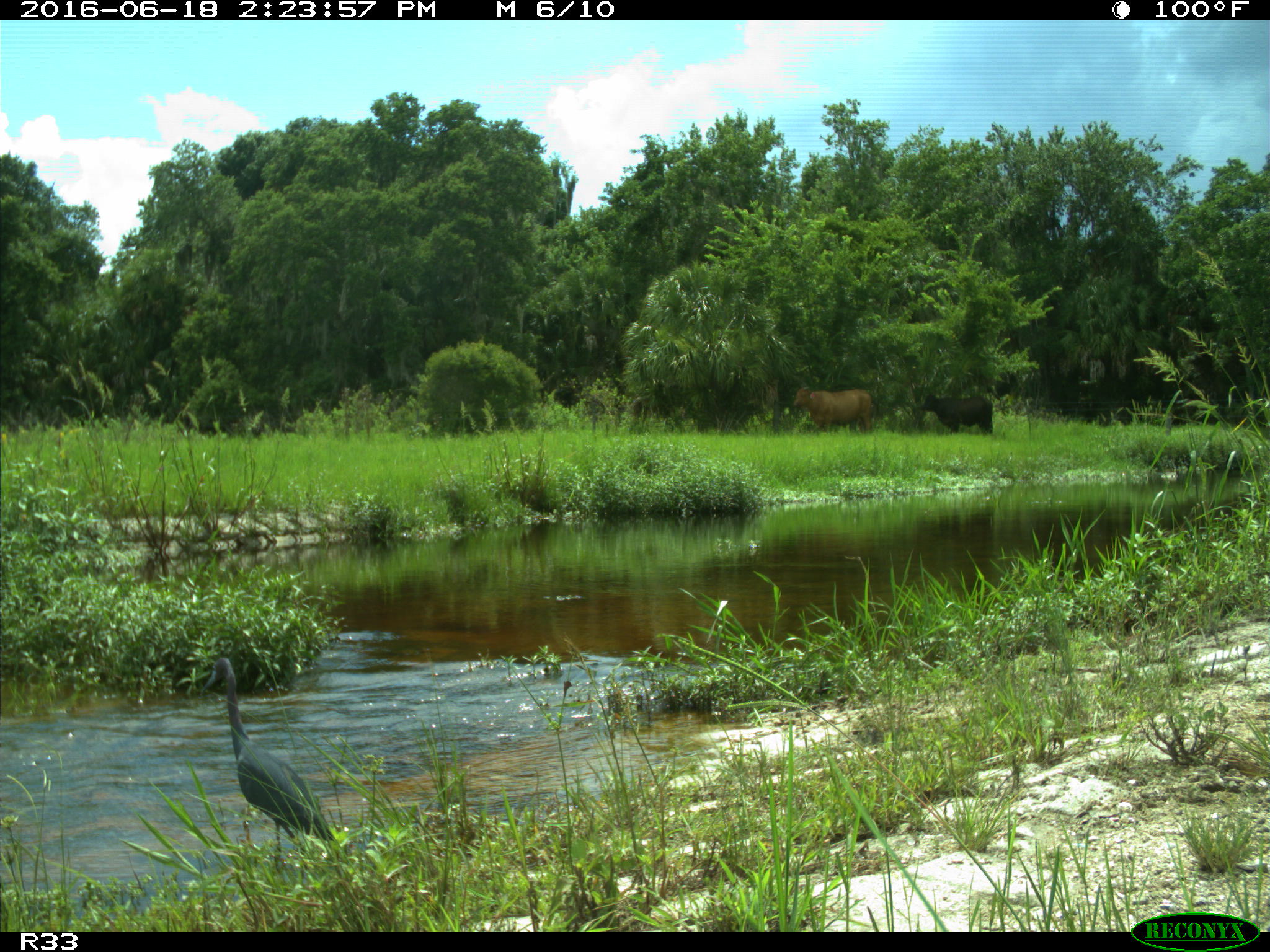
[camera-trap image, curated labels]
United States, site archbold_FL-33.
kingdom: Animalia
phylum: Chordata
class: Aves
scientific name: Aves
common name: birds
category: unidentified bird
Unidentified bird (birds) (Aves).